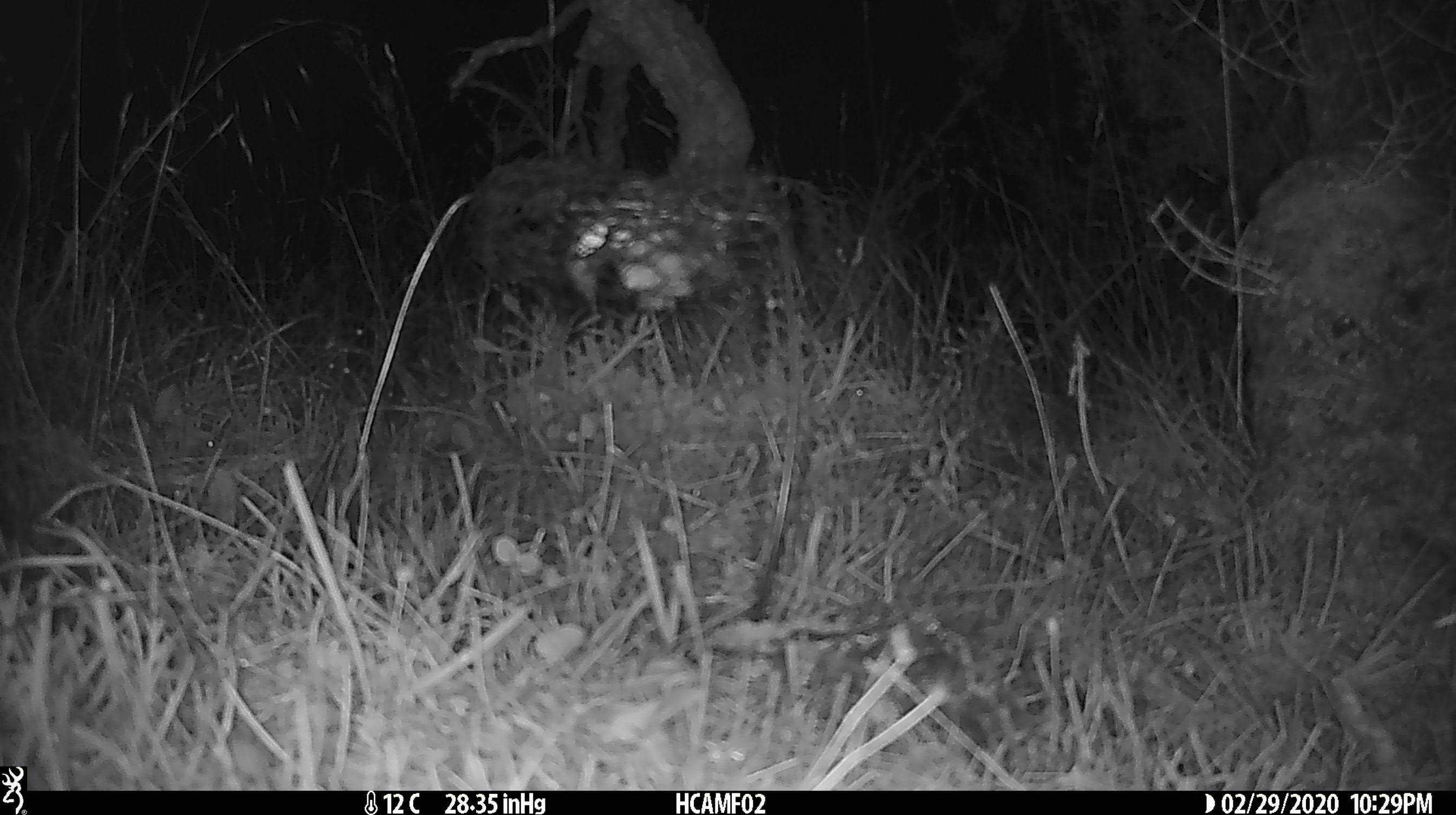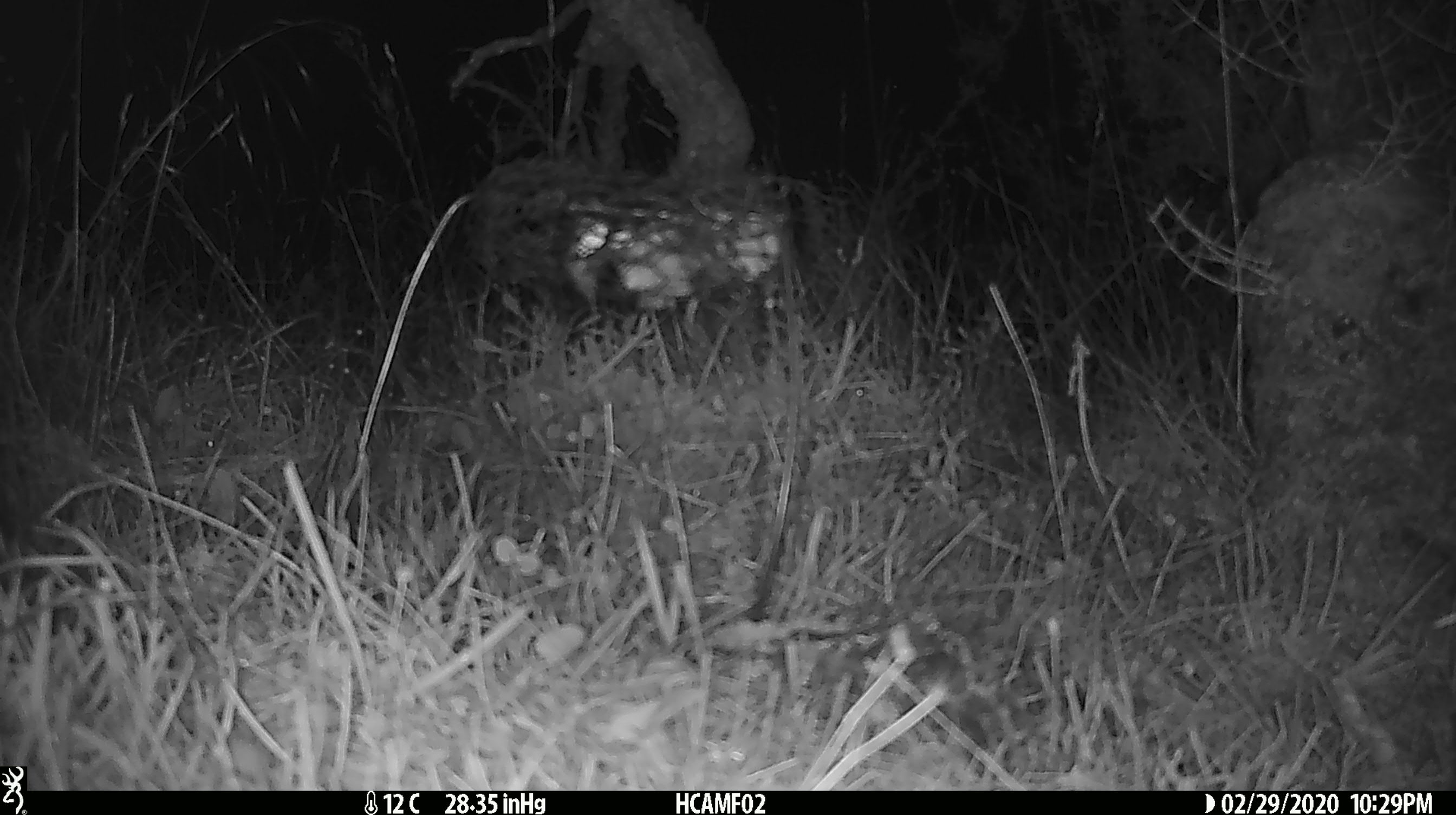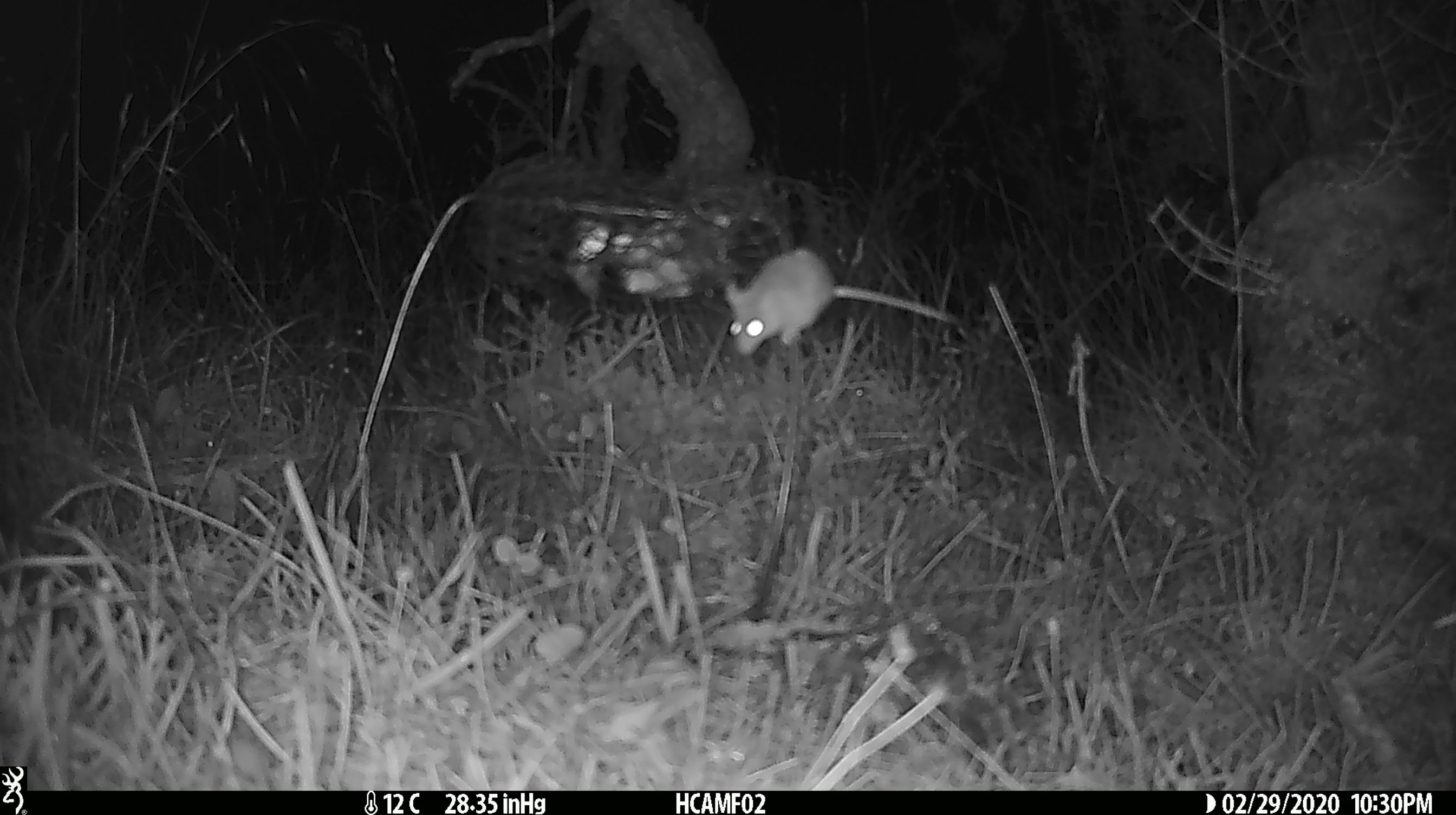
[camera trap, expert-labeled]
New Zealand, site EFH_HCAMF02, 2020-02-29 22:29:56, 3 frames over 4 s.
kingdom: Animalia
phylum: Chordata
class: Mammalia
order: Rodentia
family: Muridae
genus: Mus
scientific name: Mus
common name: mouse